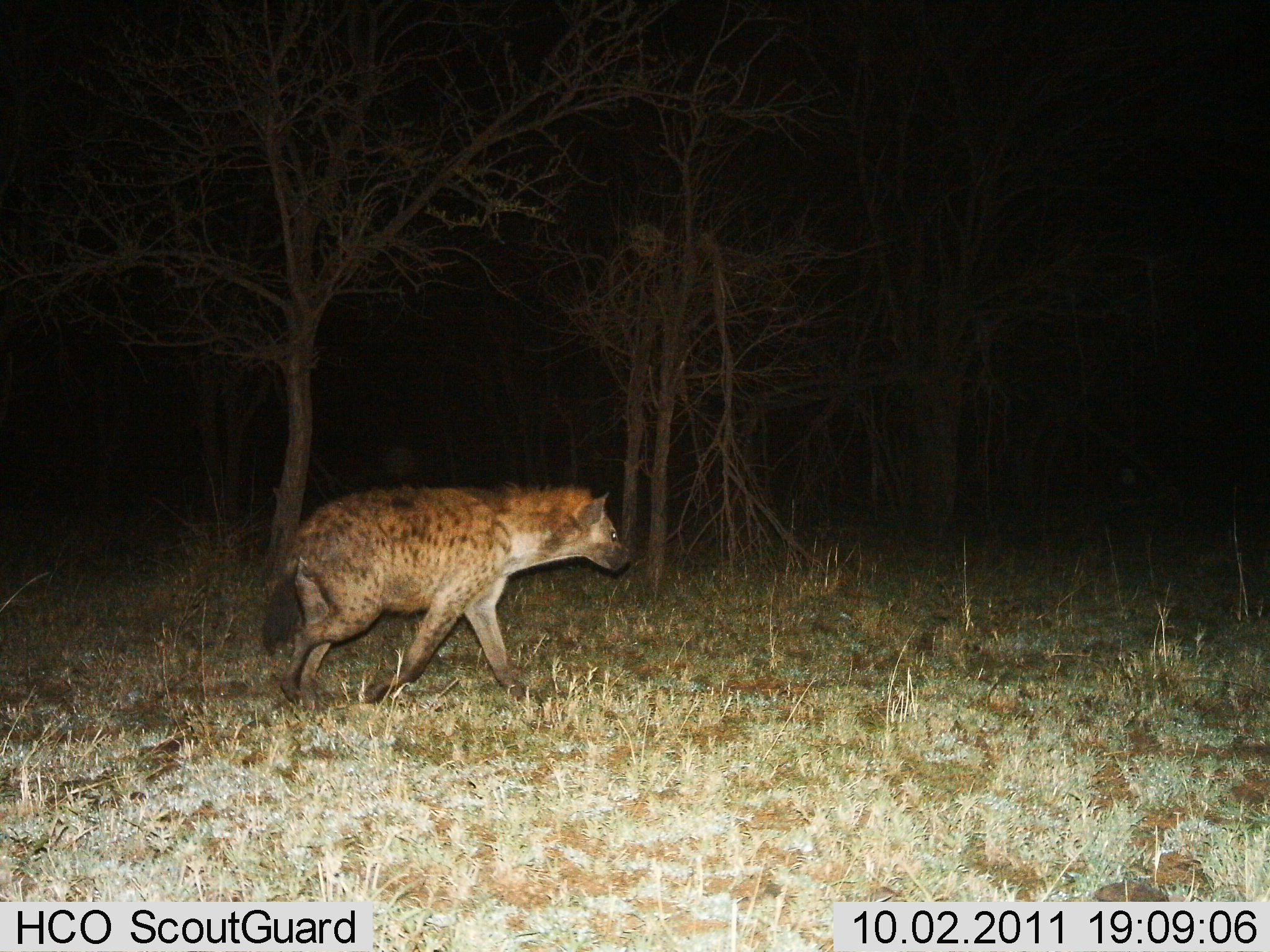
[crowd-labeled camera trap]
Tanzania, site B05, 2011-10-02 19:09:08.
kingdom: Animalia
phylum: Chordata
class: Mammalia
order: Carnivora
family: Hyaenidae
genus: Crocuta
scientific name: Crocuta crocuta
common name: spotted hyena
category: hyenaspotted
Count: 1.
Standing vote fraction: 0%.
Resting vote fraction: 0%.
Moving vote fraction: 100%.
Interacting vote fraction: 0%.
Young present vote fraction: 0%.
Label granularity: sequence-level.